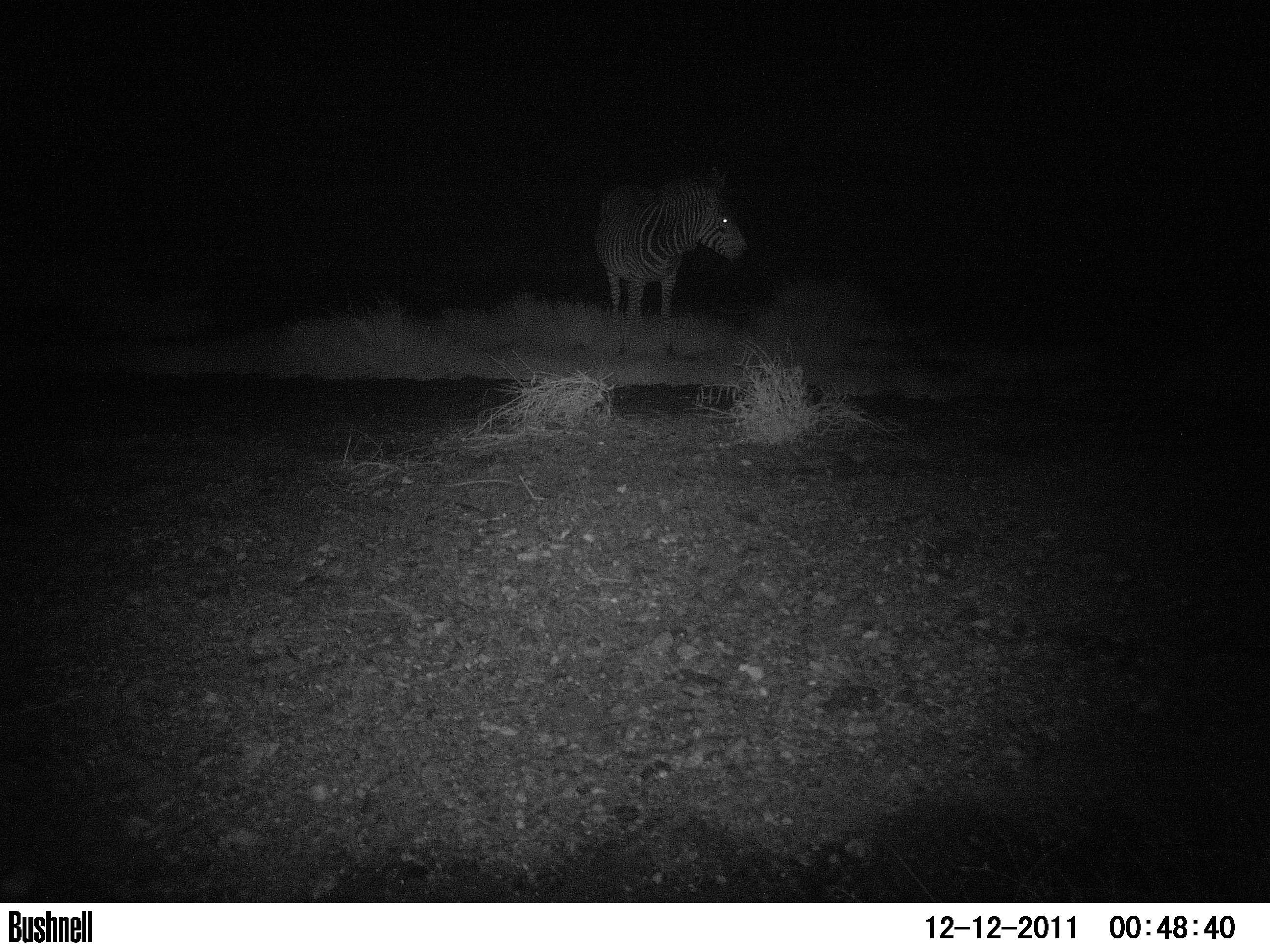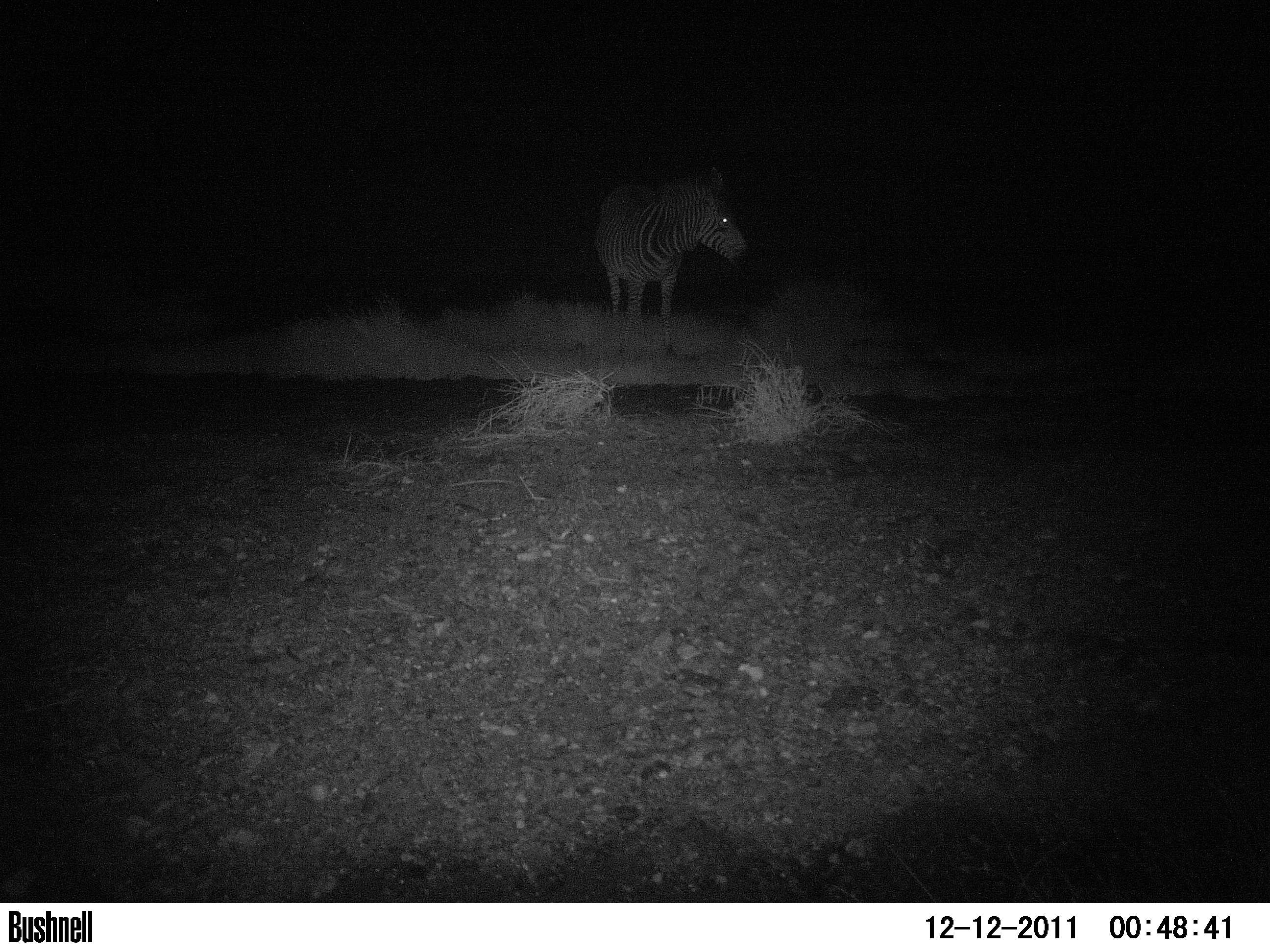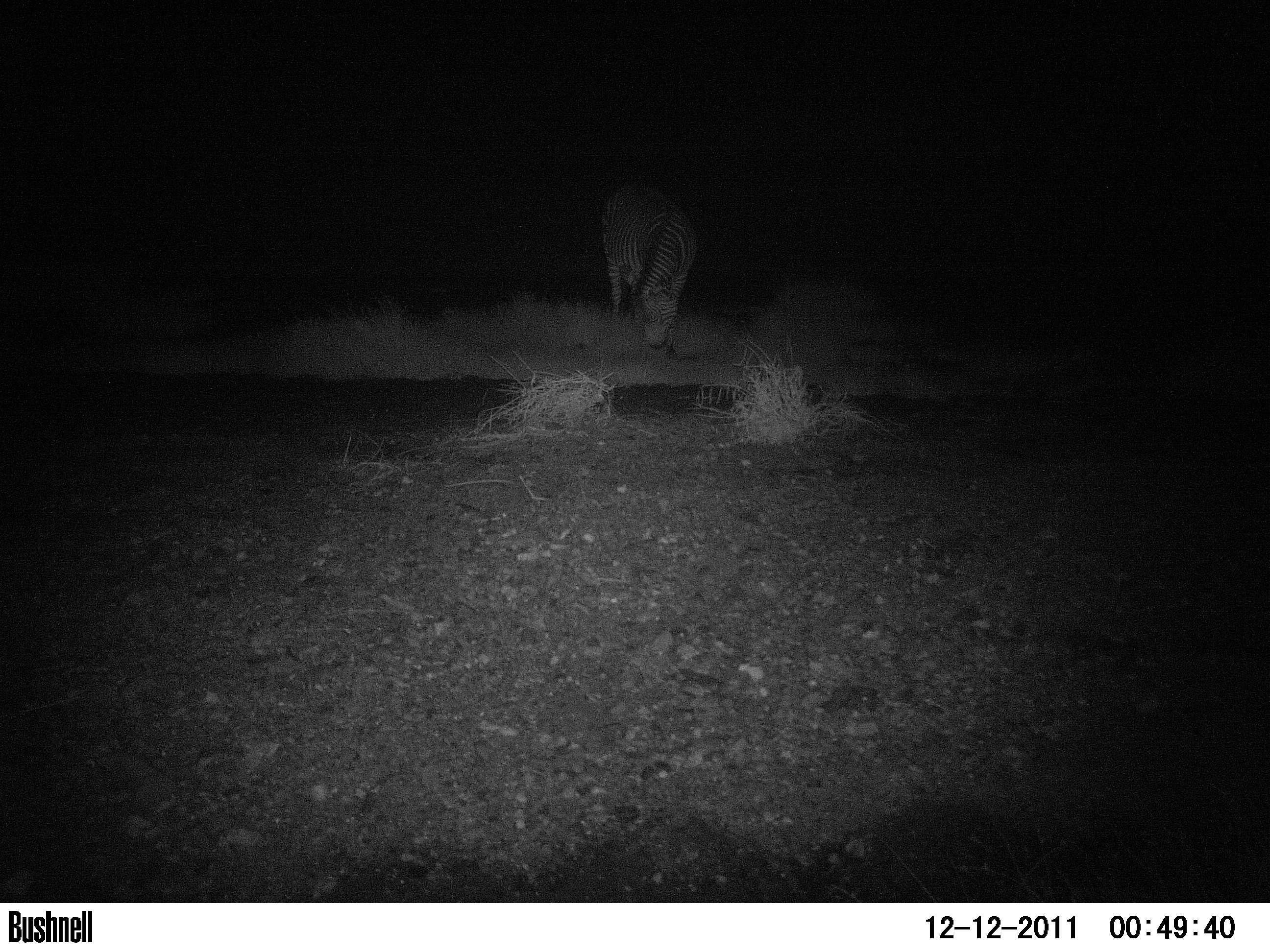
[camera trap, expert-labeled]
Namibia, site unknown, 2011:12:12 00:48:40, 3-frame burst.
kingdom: Animalia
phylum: Chordata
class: Mammalia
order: Perissodactyla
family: Equidae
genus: Equus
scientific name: Equus zebra hartmannae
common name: hartmann's mountain zebra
Equus zebra hartmannae (hartmann's mountain zebra).